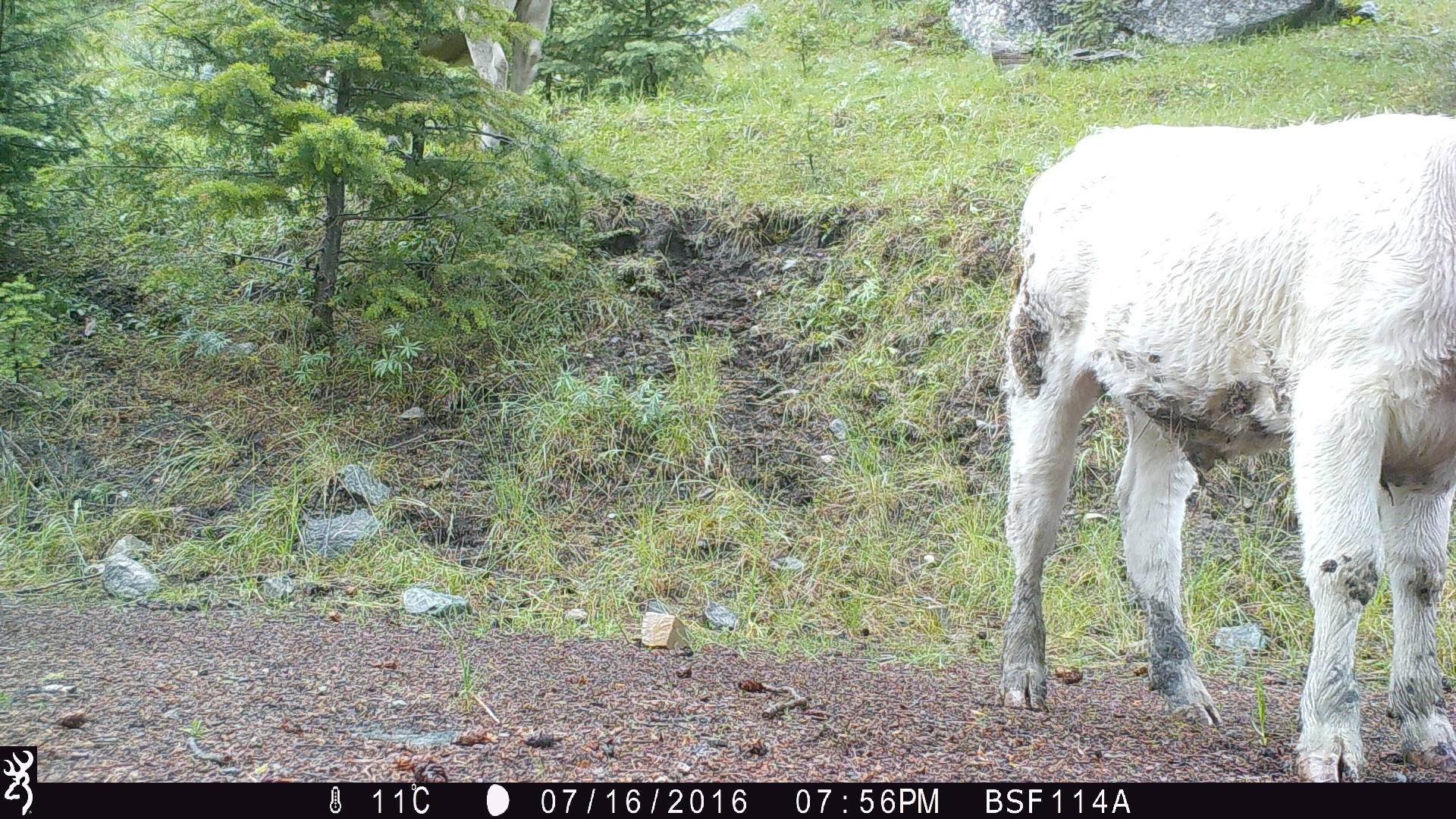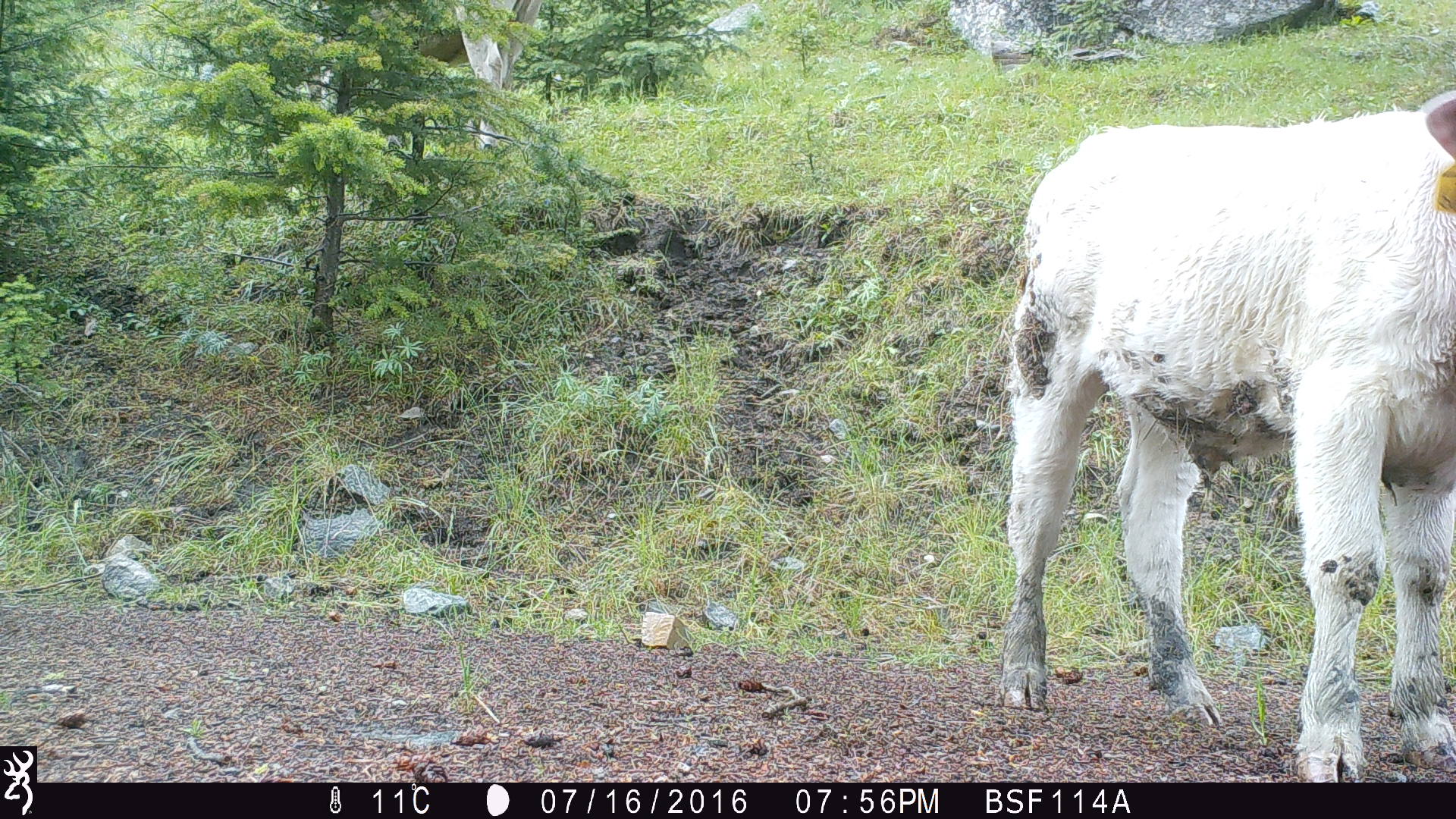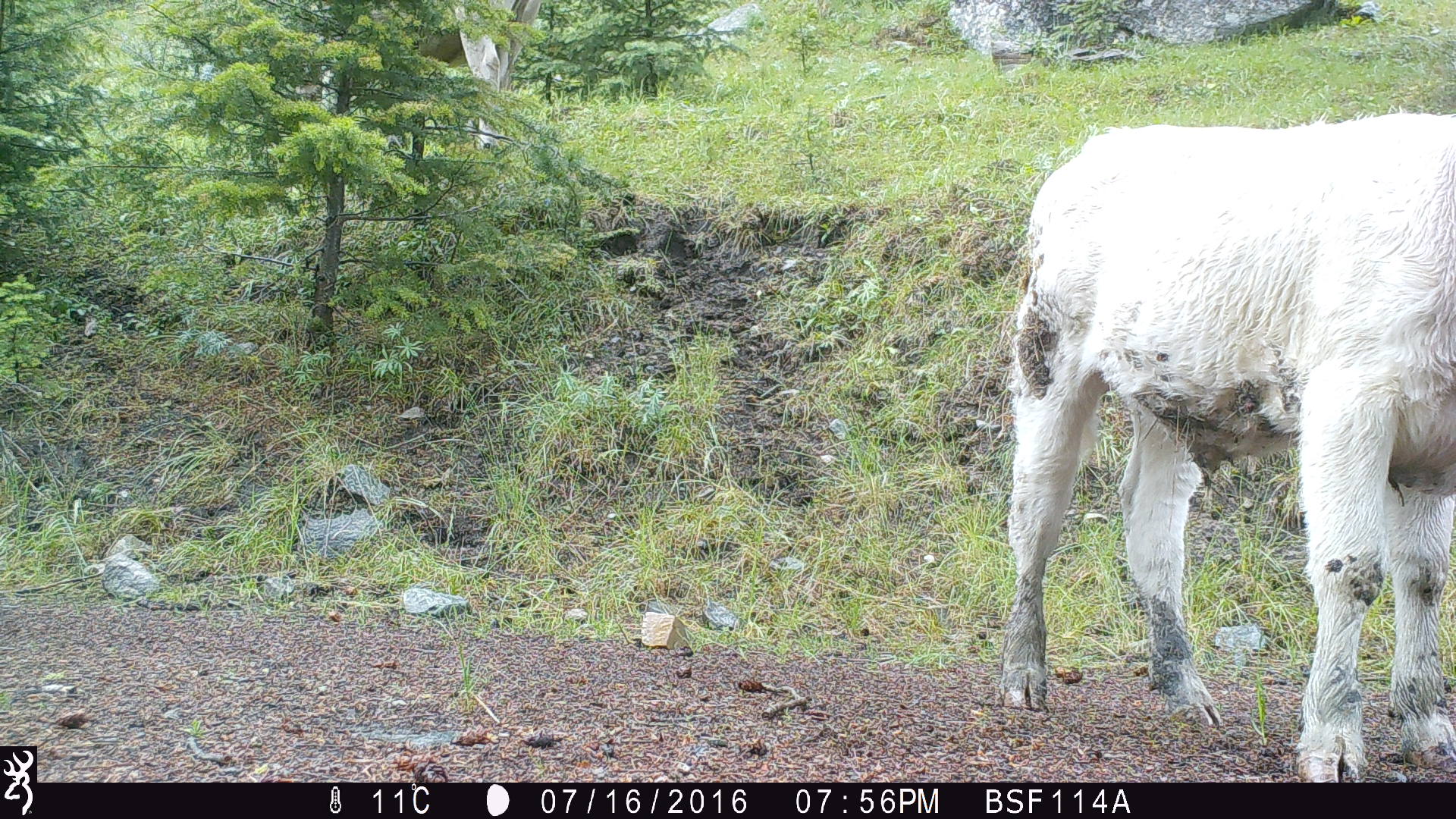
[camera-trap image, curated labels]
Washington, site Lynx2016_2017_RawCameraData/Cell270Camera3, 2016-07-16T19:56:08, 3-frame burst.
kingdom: Animalia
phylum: Chordata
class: Mammalia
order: Artiodactyla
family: Bovidae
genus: Bos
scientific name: Bos taurus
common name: domestic cattle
Domestic cattle (Bos taurus). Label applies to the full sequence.